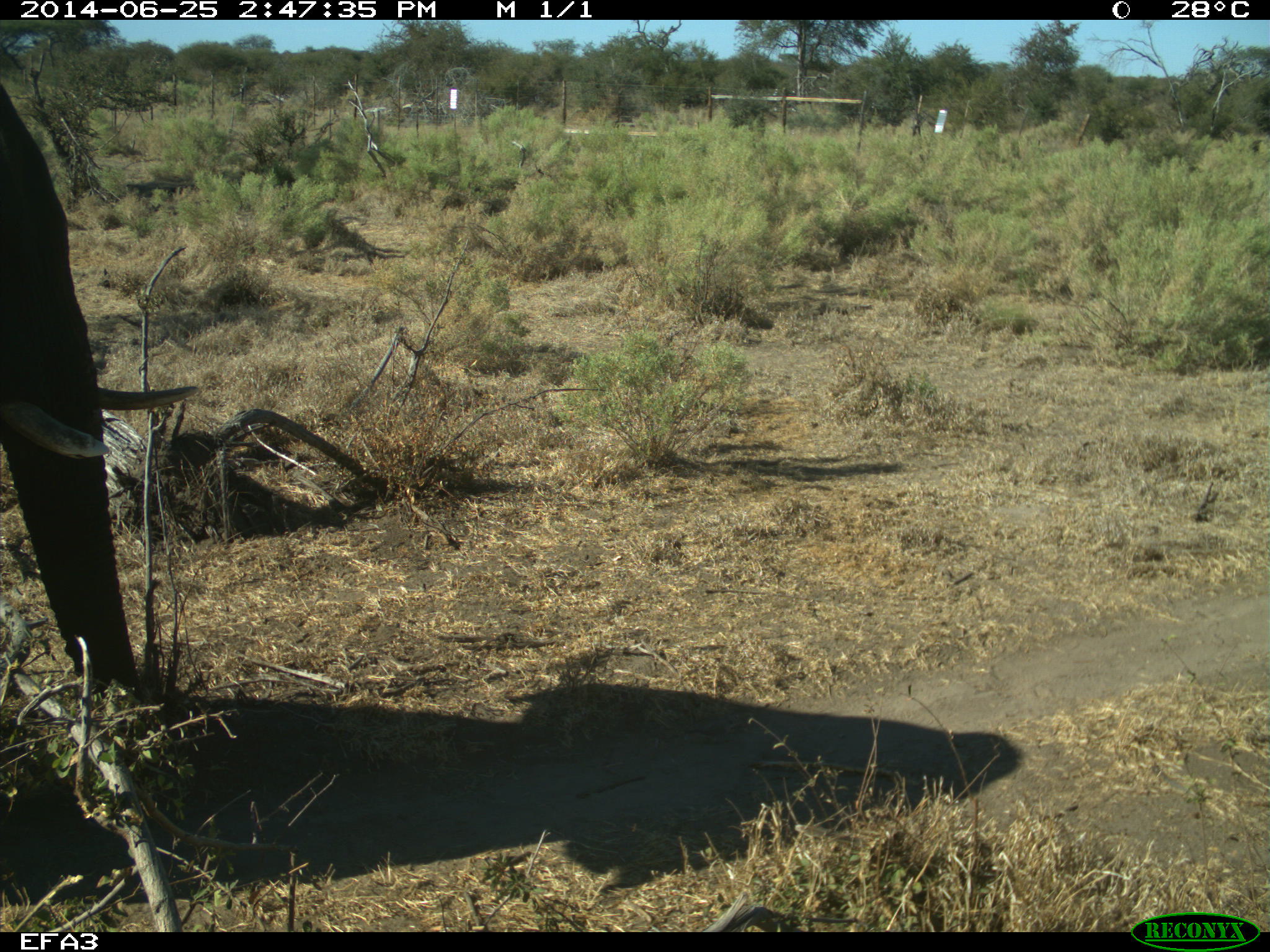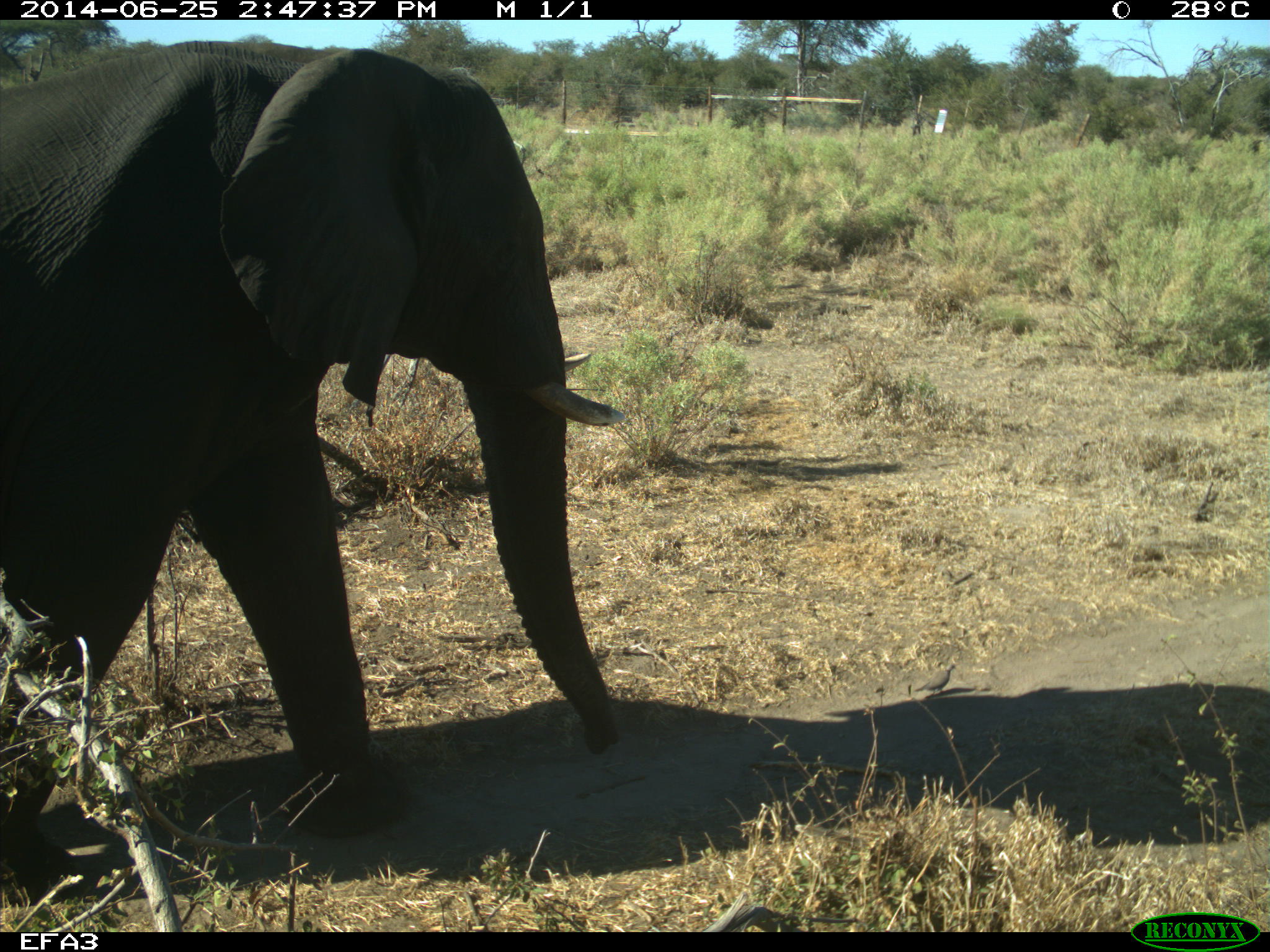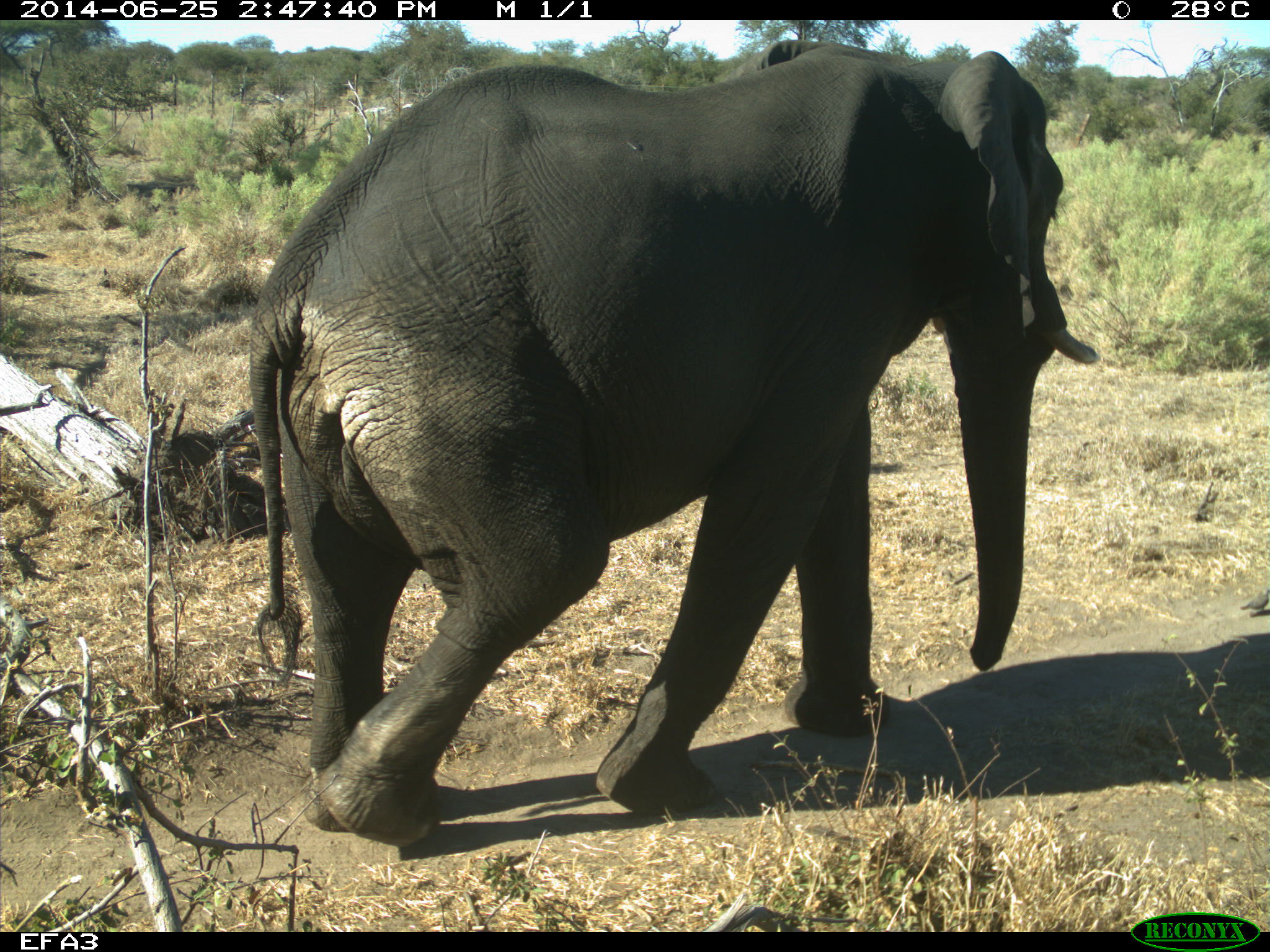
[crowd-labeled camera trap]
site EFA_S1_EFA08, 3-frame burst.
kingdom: Animalia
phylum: Chordata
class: Mammalia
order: Proboscidea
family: Elephantidae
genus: Loxodonta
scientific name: Loxodonta africana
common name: african bush elephant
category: elephant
Elephant (african bush elephant) (Loxodonta africana), count 1. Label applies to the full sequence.